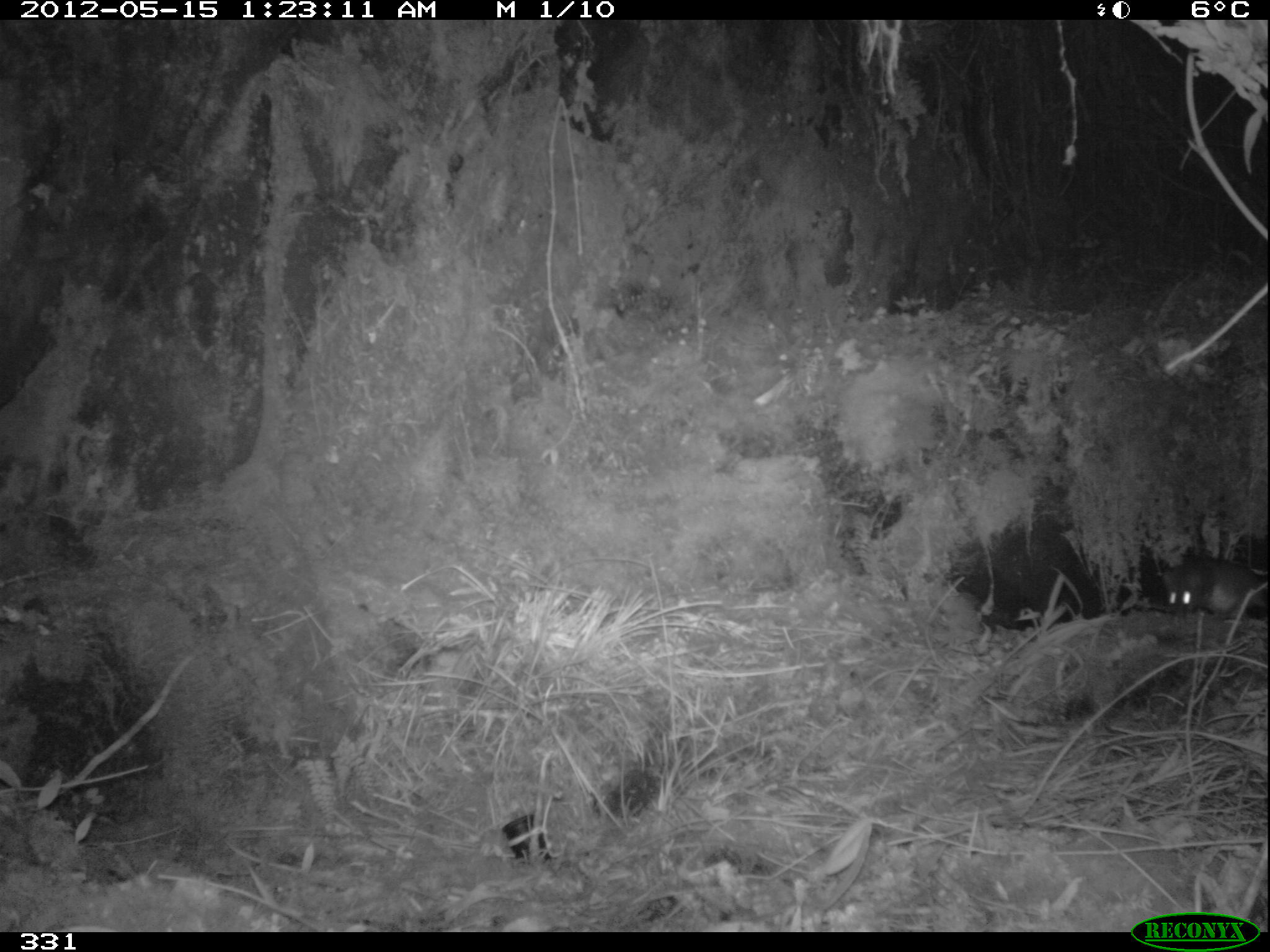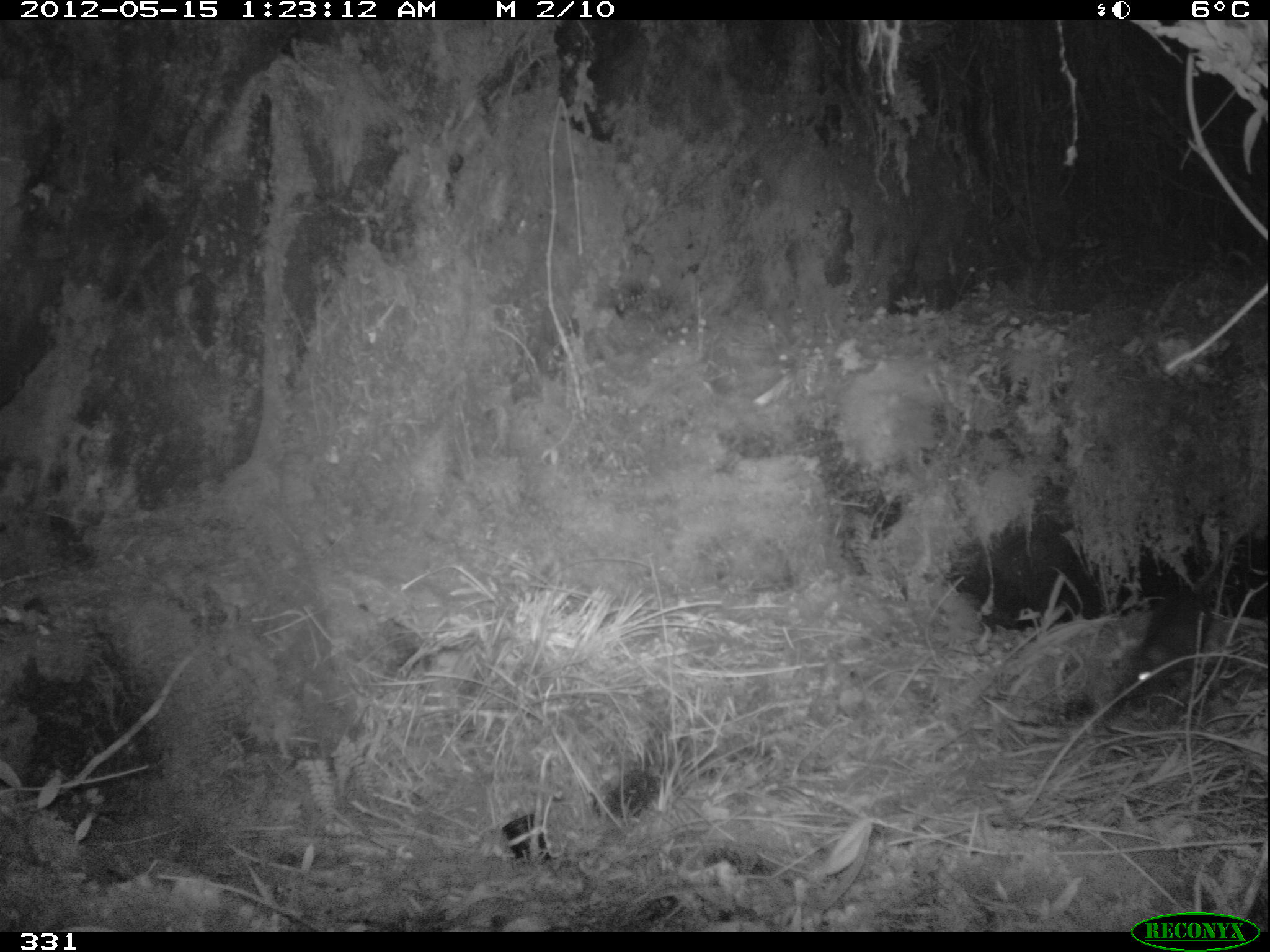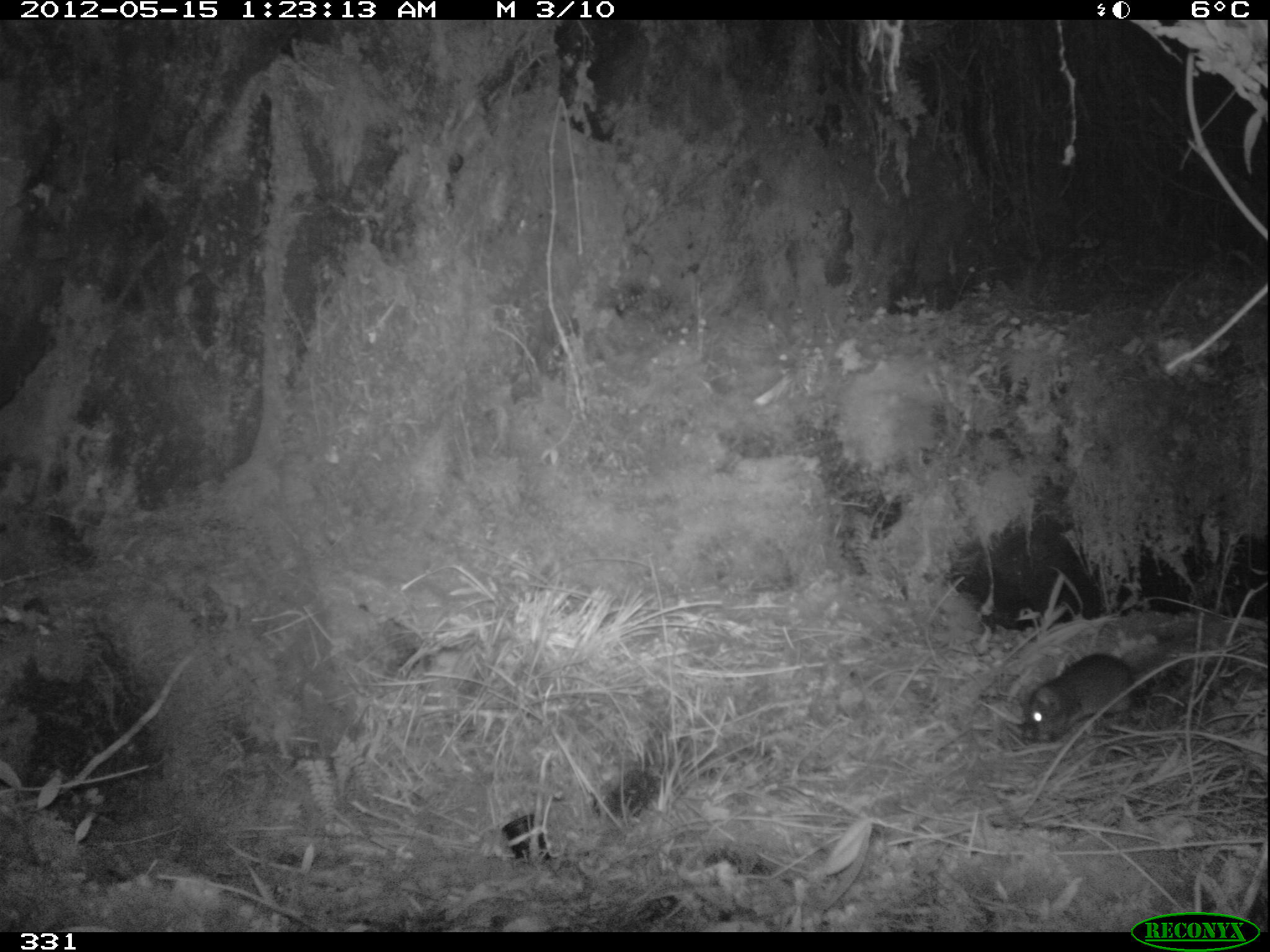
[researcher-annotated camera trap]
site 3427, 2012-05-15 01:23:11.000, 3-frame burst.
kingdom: Animalia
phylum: Chordata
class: Mammalia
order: Rodentia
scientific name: Rodentia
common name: rodents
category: unknown rodent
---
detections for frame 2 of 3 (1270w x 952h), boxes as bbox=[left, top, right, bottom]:
unknown rodent: bbox=[1110, 548, 1229, 716]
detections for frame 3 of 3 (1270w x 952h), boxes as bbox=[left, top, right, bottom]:
unknown rodent: bbox=[1017, 616, 1233, 745]